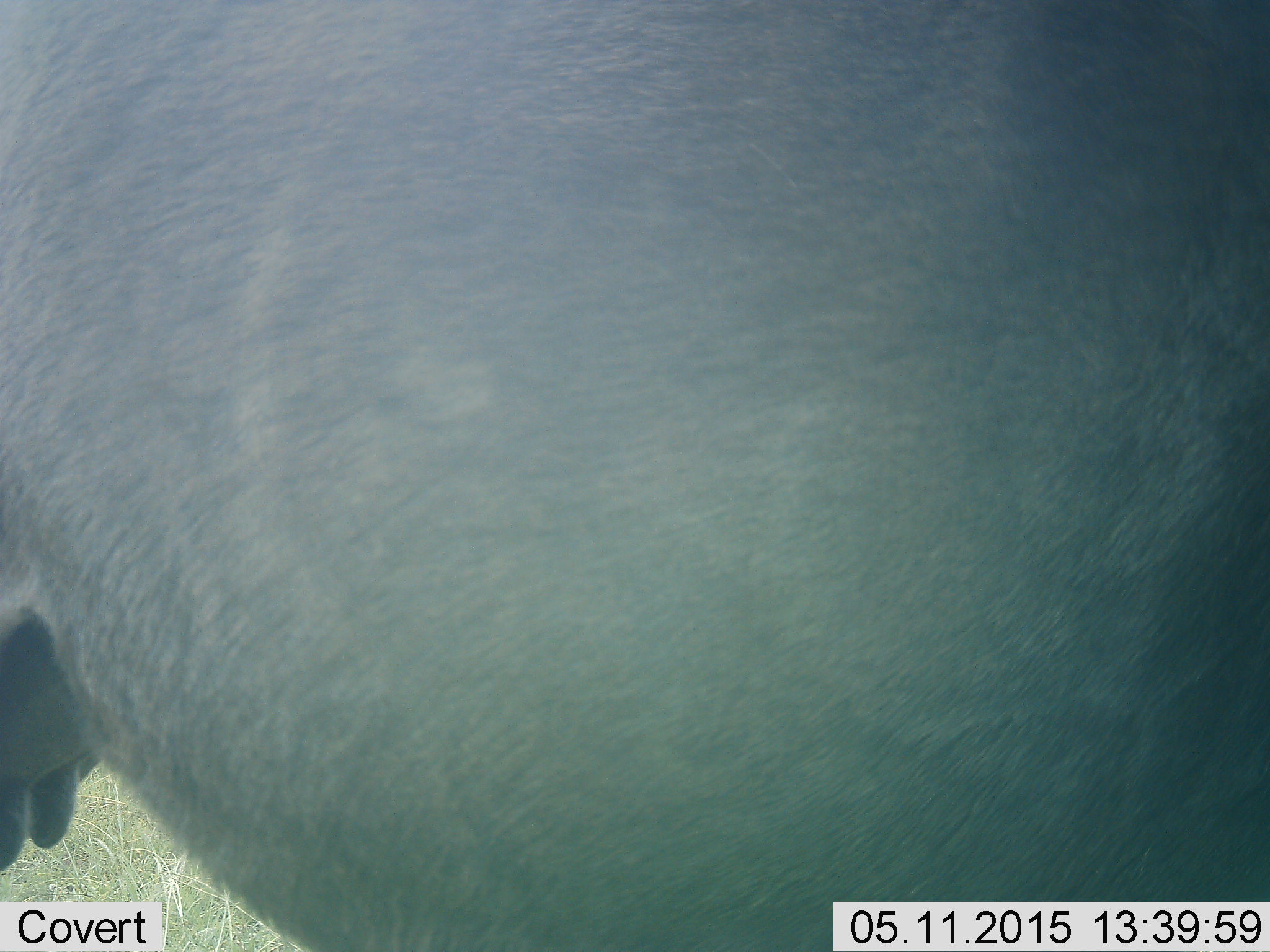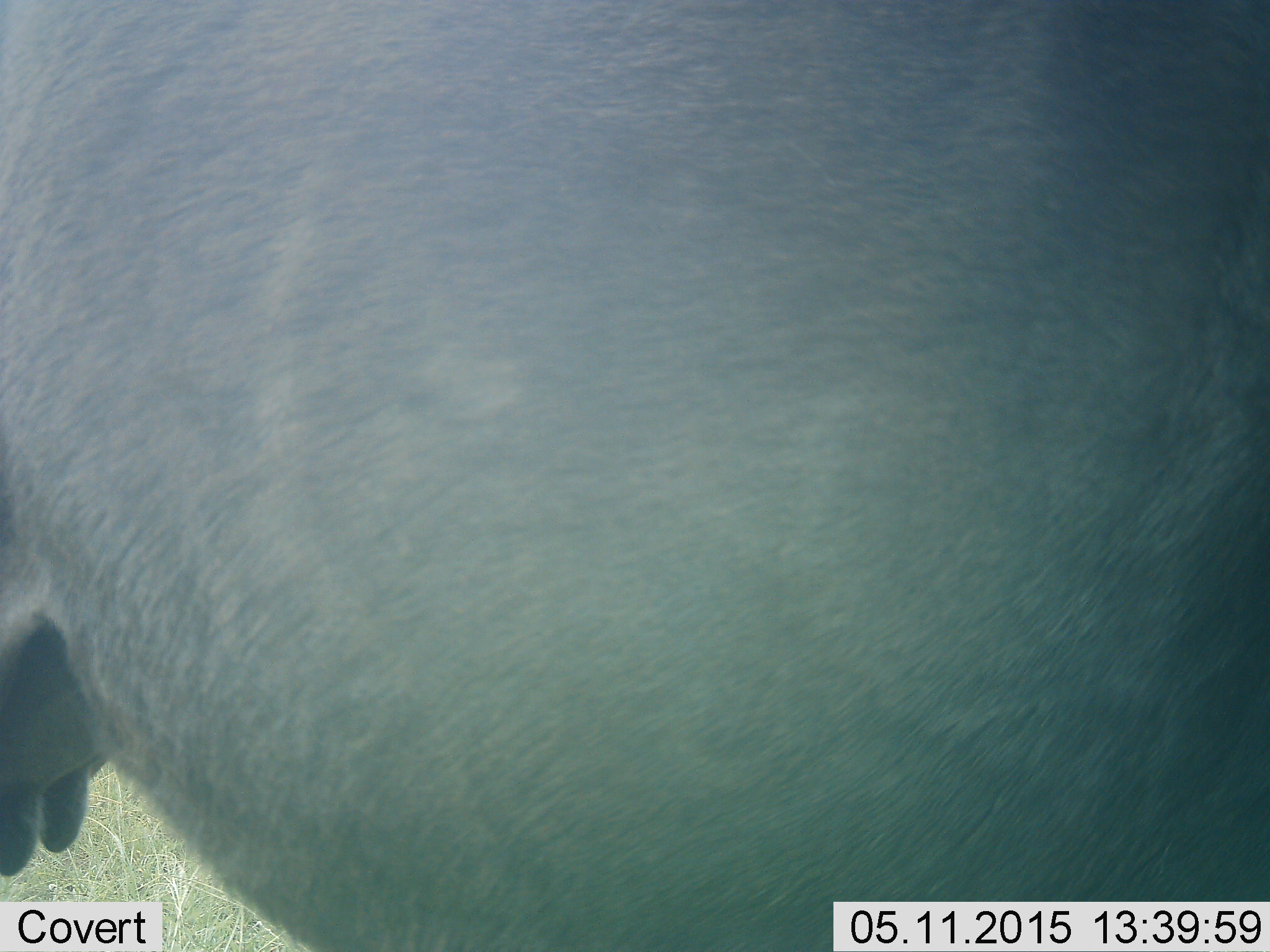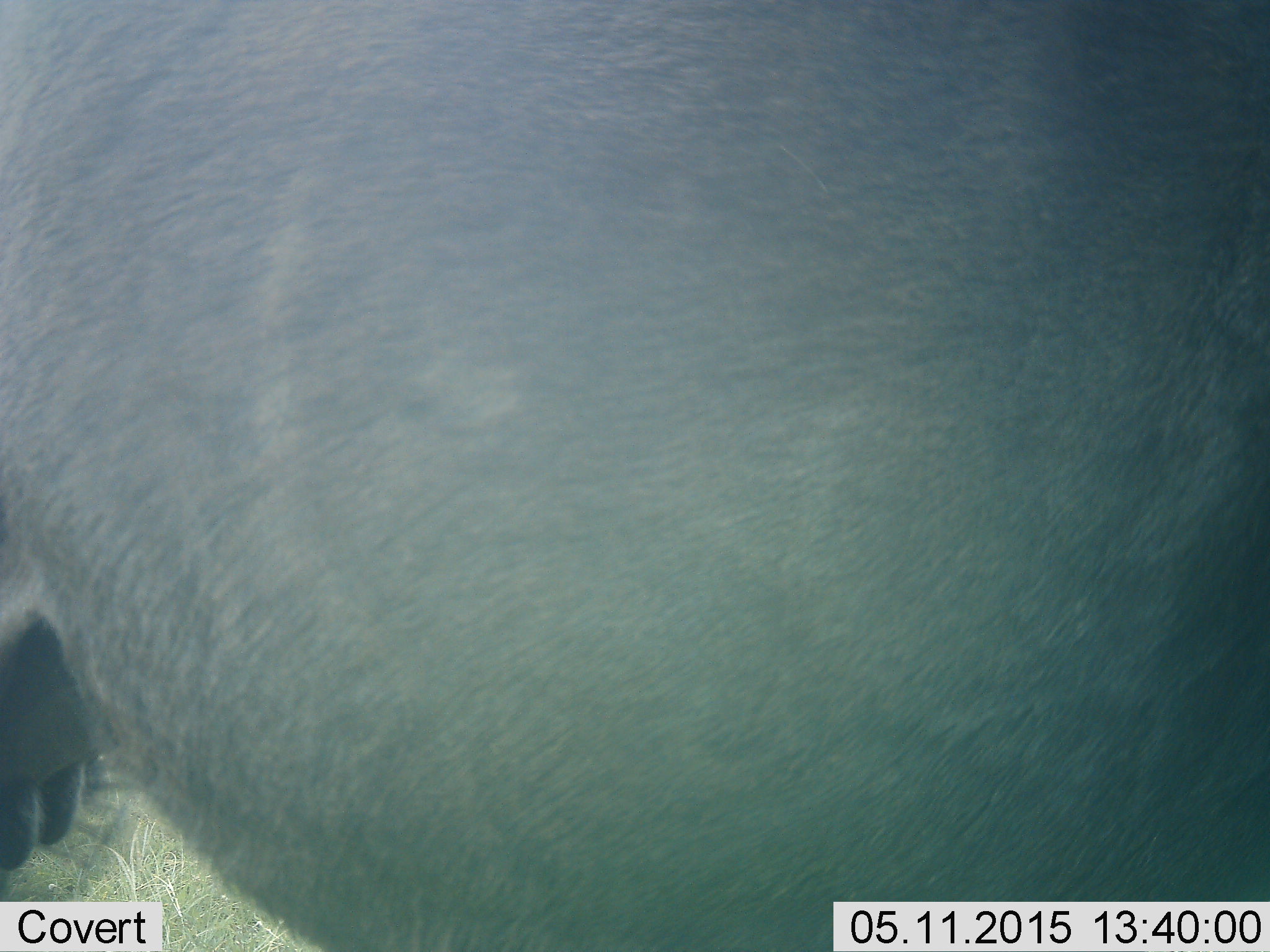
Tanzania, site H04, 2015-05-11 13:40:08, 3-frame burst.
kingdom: Animalia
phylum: Chordata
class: Mammalia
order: Artiodactyla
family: Bovidae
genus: Connochaetes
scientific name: Connochaetes taurinus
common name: blue wildebeest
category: wildebeest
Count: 1.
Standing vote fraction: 100%.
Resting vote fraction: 0%.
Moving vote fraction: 0%.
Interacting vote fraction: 0%.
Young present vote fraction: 0%.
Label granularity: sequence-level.